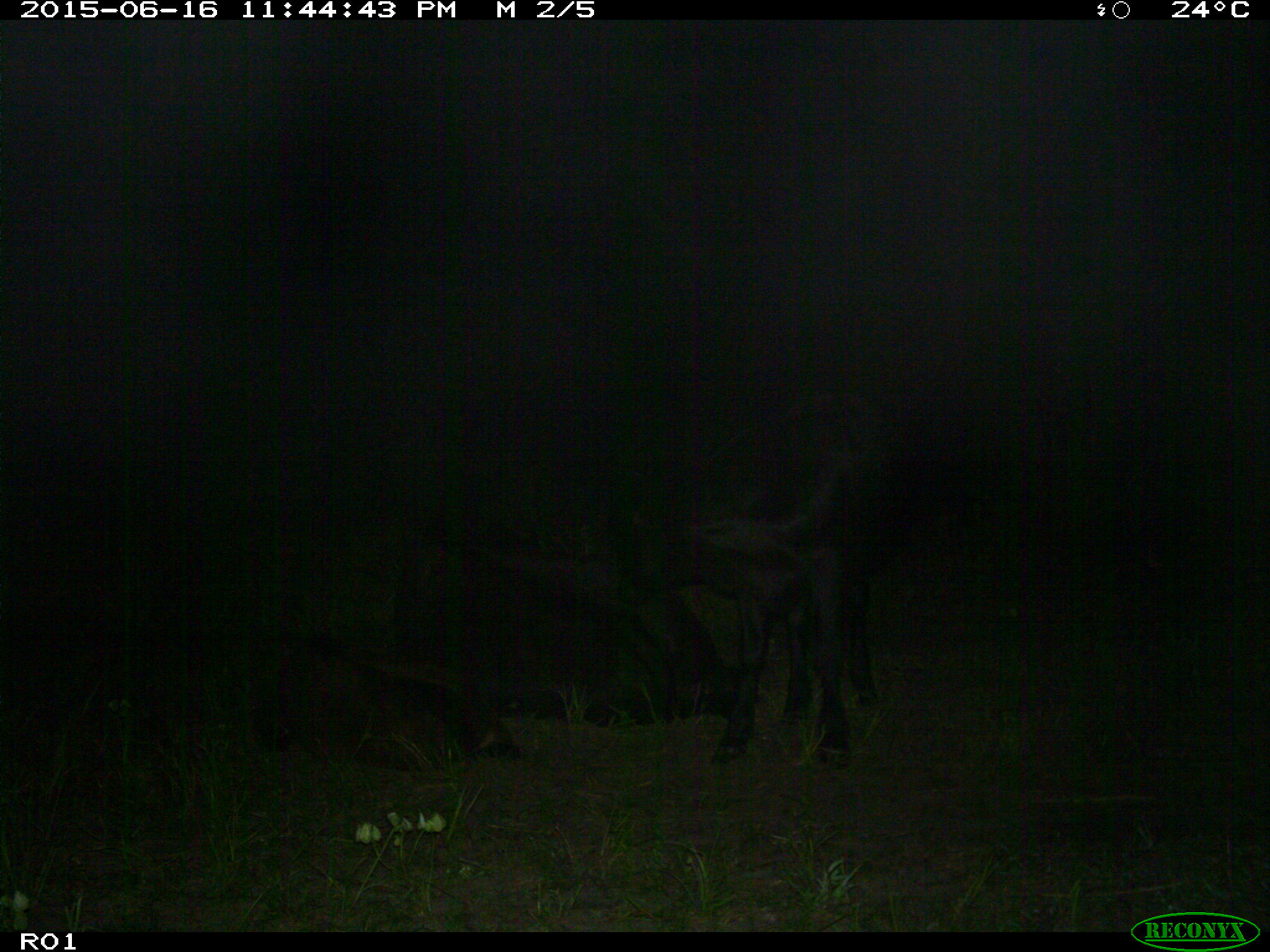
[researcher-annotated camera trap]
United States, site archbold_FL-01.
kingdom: Animalia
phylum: Chordata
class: Mammalia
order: Artiodactyla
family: Bovidae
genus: Bos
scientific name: Bos taurus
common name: domestic cow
Bos taurus (domestic cow).